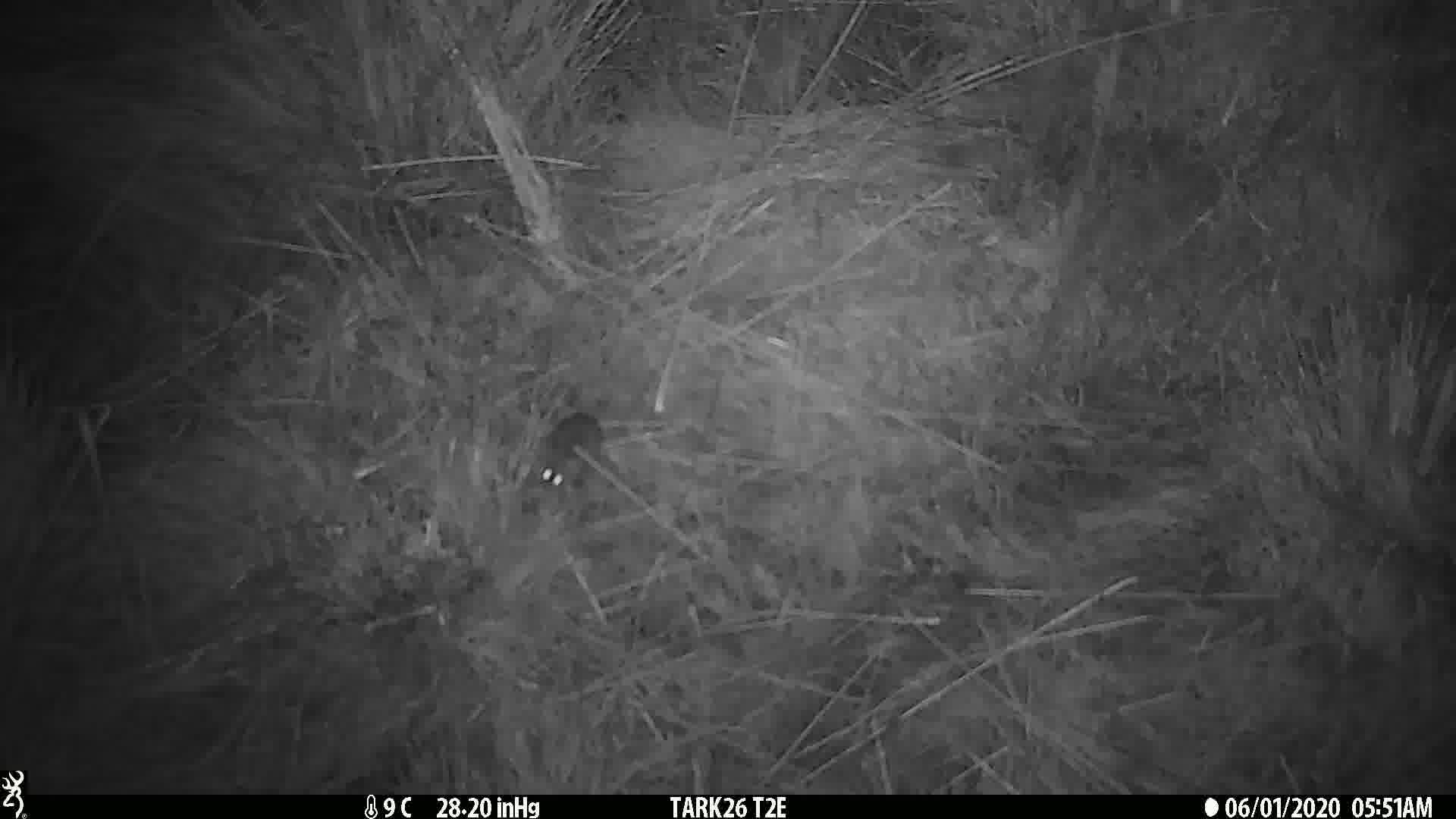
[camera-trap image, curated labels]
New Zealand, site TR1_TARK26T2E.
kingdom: Animalia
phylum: Chordata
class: Mammalia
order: Rodentia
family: Muridae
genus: Mus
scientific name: Mus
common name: mouse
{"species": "mouse (Mus)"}